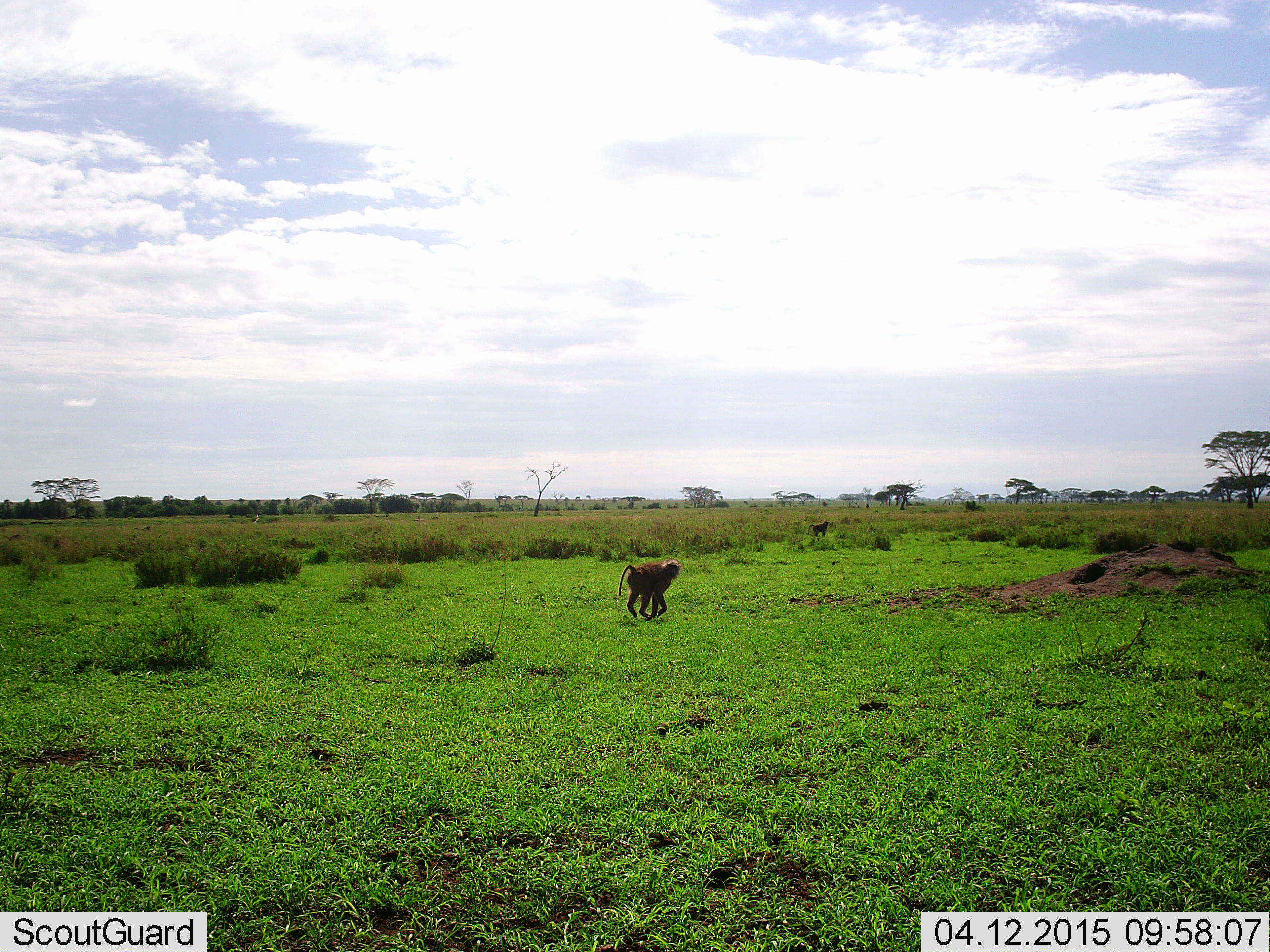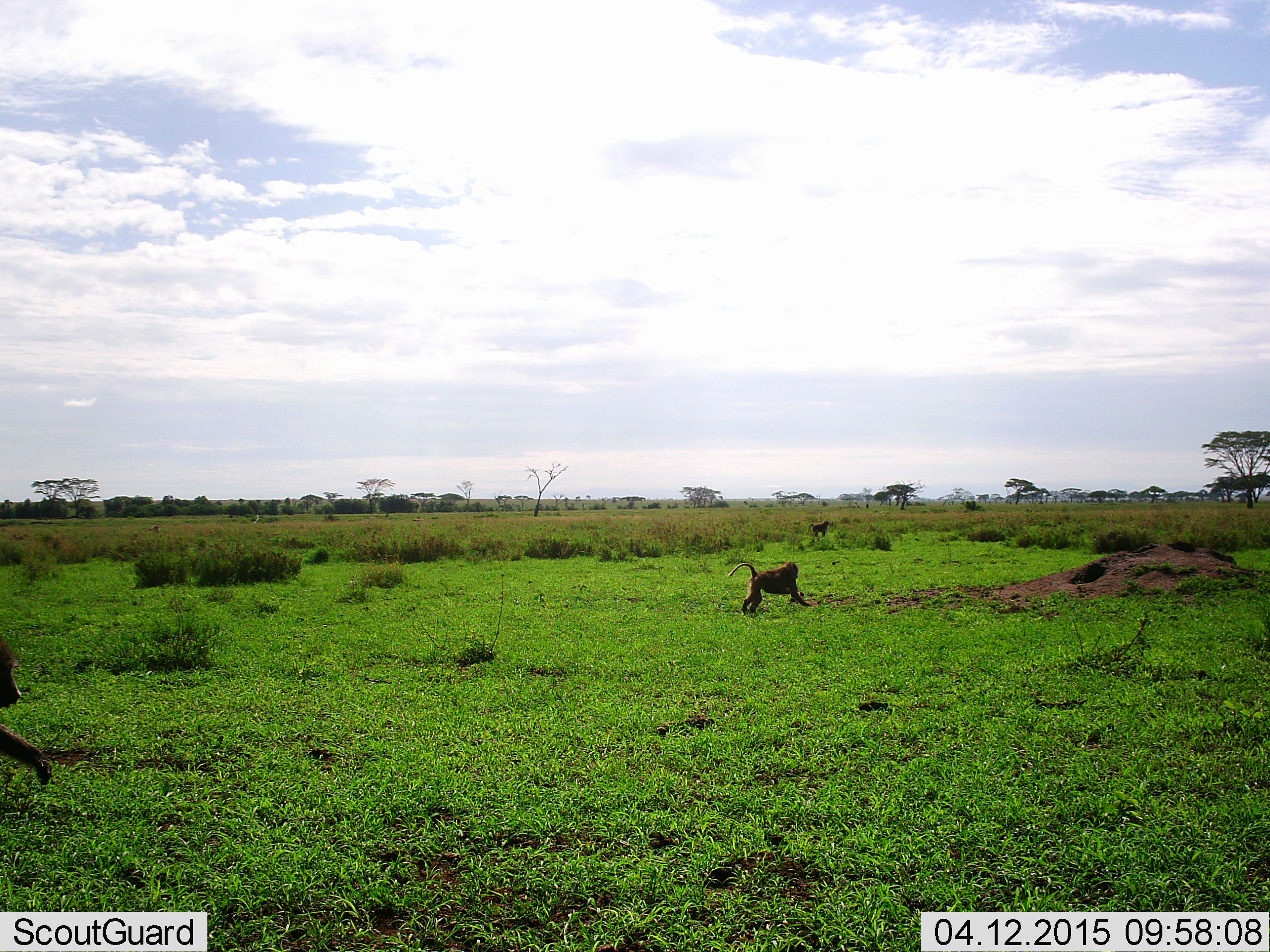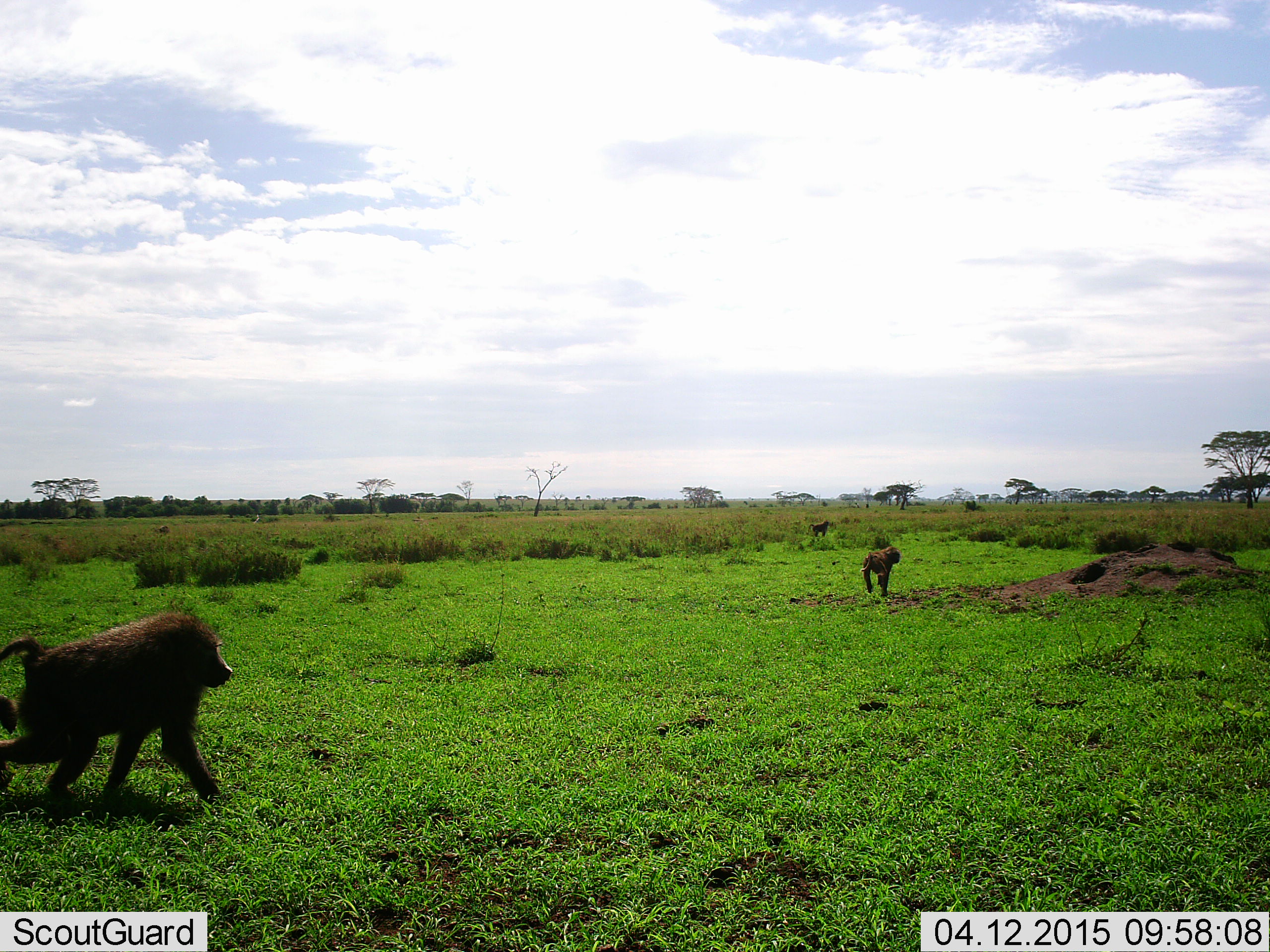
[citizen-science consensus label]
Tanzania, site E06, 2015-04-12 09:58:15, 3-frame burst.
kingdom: Animalia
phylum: Chordata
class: Mammalia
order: Primates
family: Cercopithecidae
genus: Papio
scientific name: Papio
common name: baboon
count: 2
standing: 20%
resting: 0%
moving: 100%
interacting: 0%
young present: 0%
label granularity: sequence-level